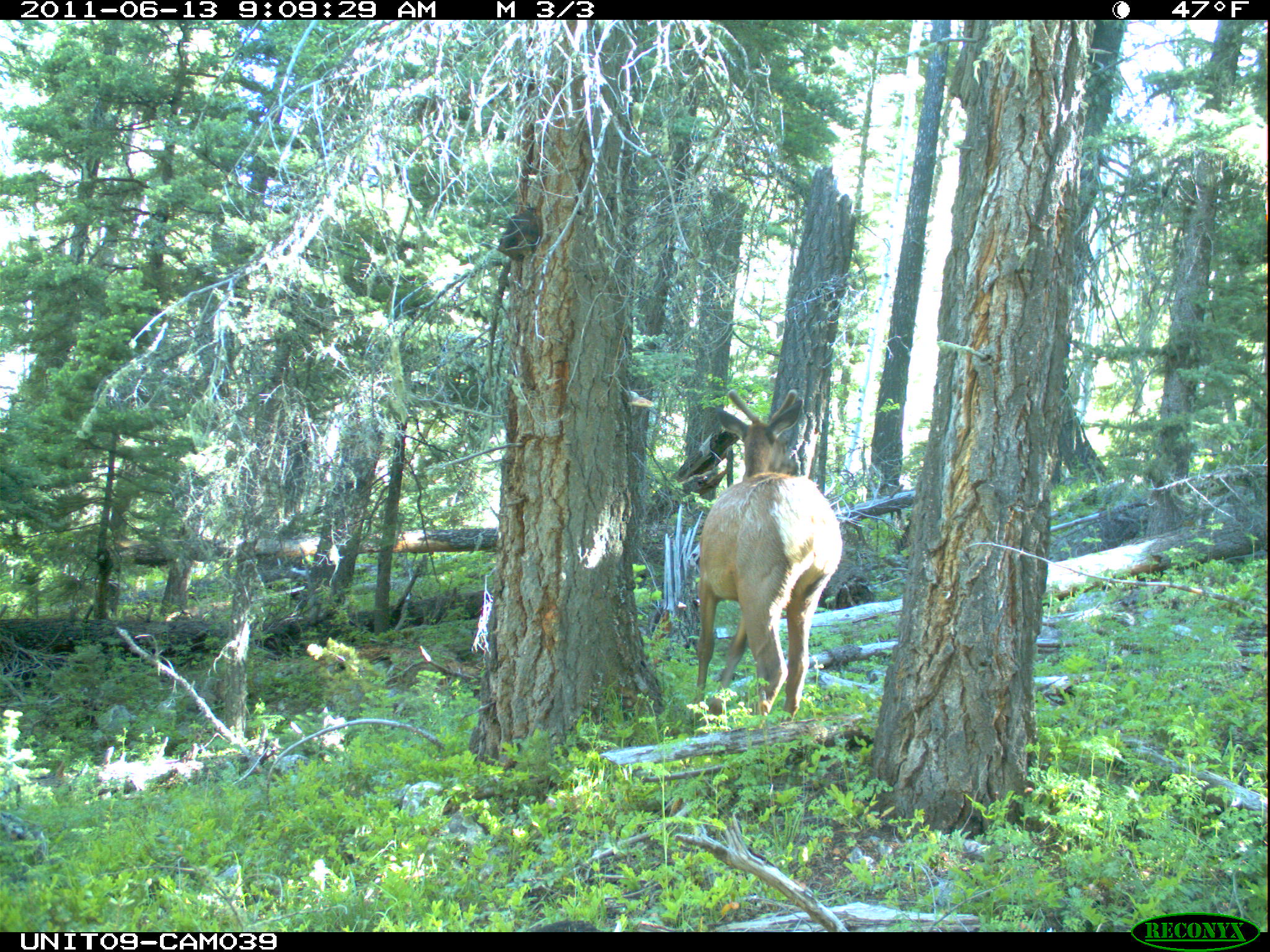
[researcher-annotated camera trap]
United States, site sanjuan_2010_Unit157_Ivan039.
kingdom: Animalia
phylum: Chordata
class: Mammalia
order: Artiodactyla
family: Cervidae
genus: Cervus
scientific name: Cervus elaphus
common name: red deer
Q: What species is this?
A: Cervus elaphus (red deer).